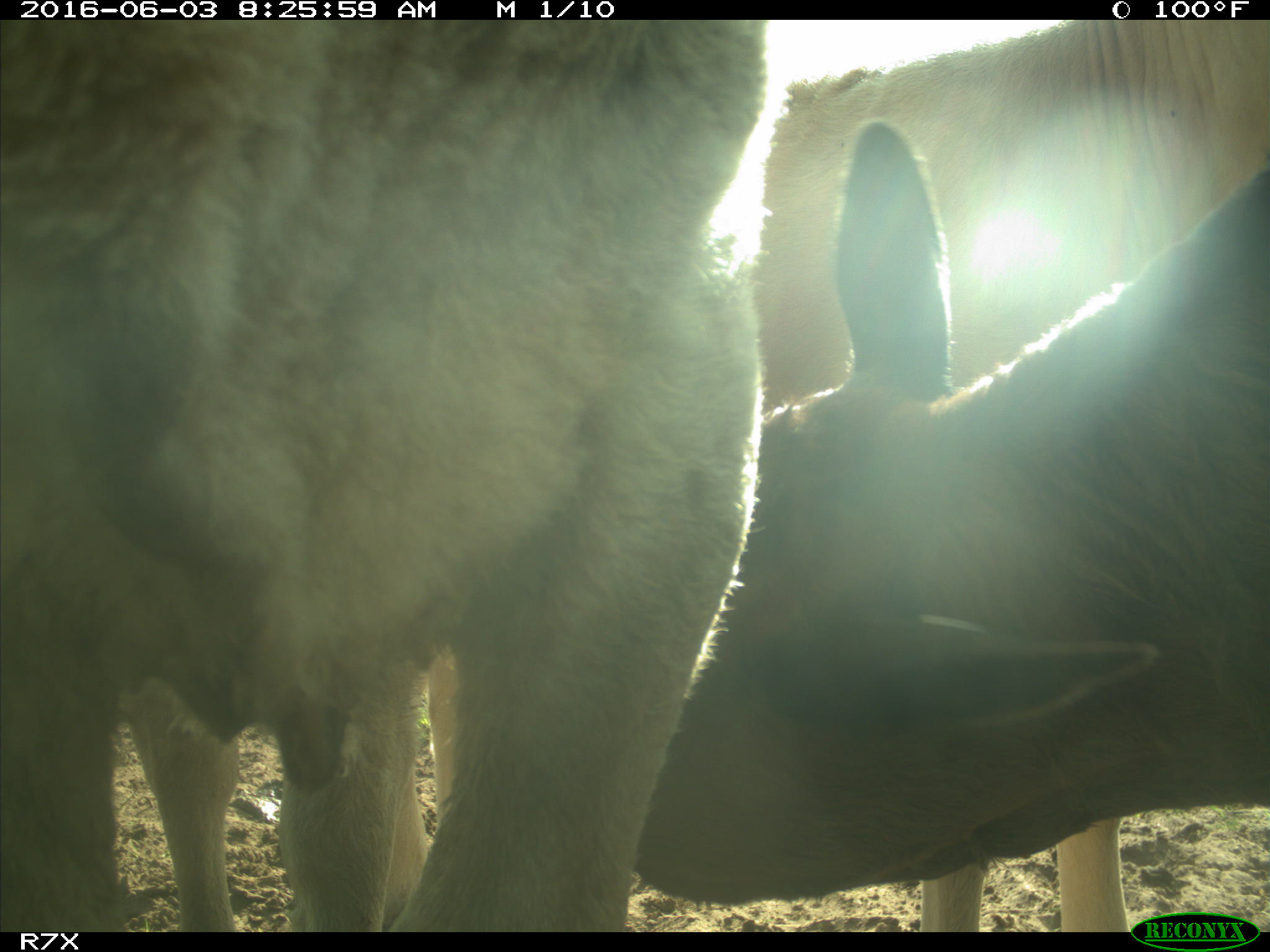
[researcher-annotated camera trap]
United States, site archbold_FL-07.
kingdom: Animalia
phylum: Chordata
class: Mammalia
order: Artiodactyla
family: Bovidae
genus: Bos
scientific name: Bos taurus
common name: domestic cow